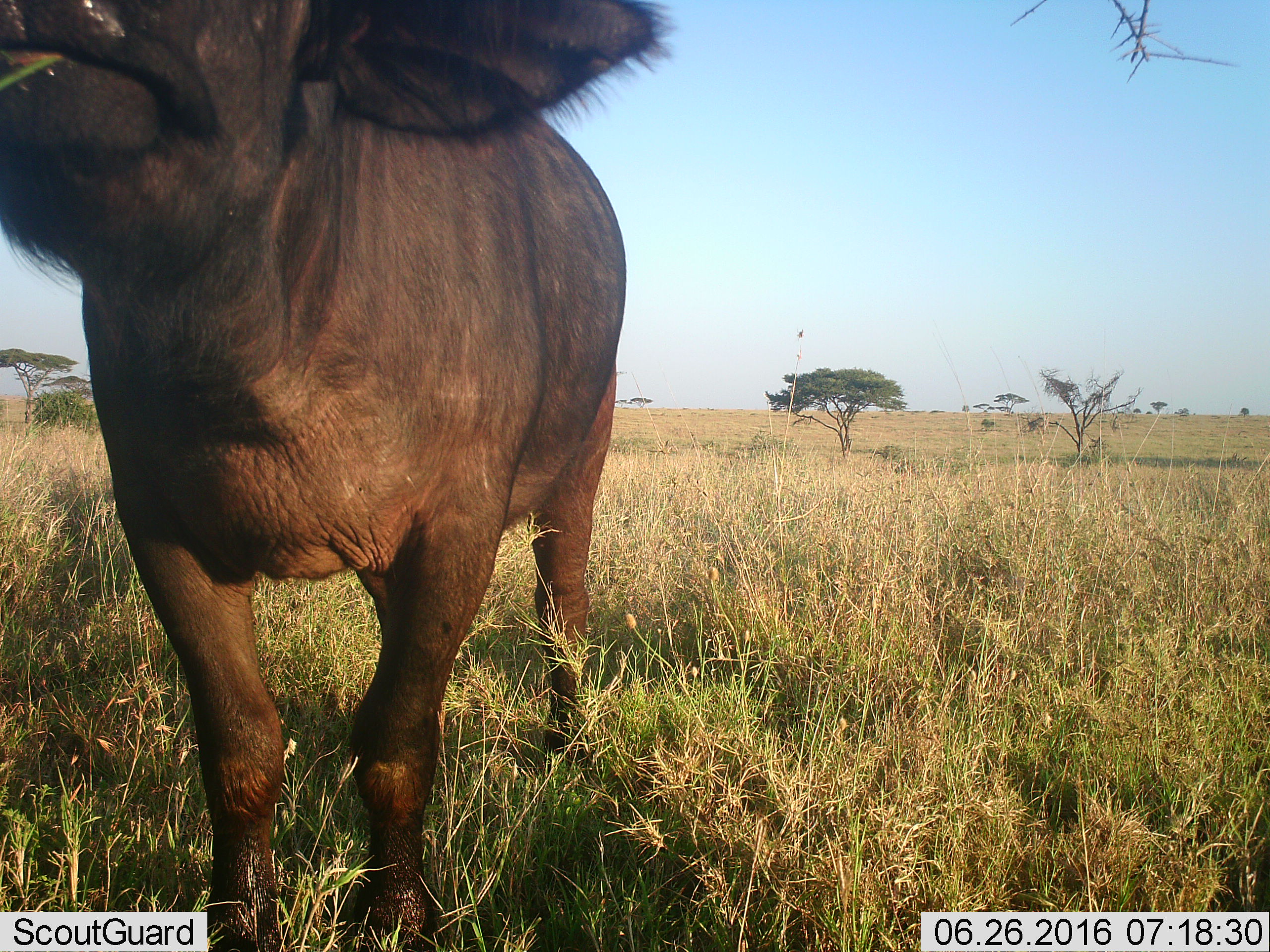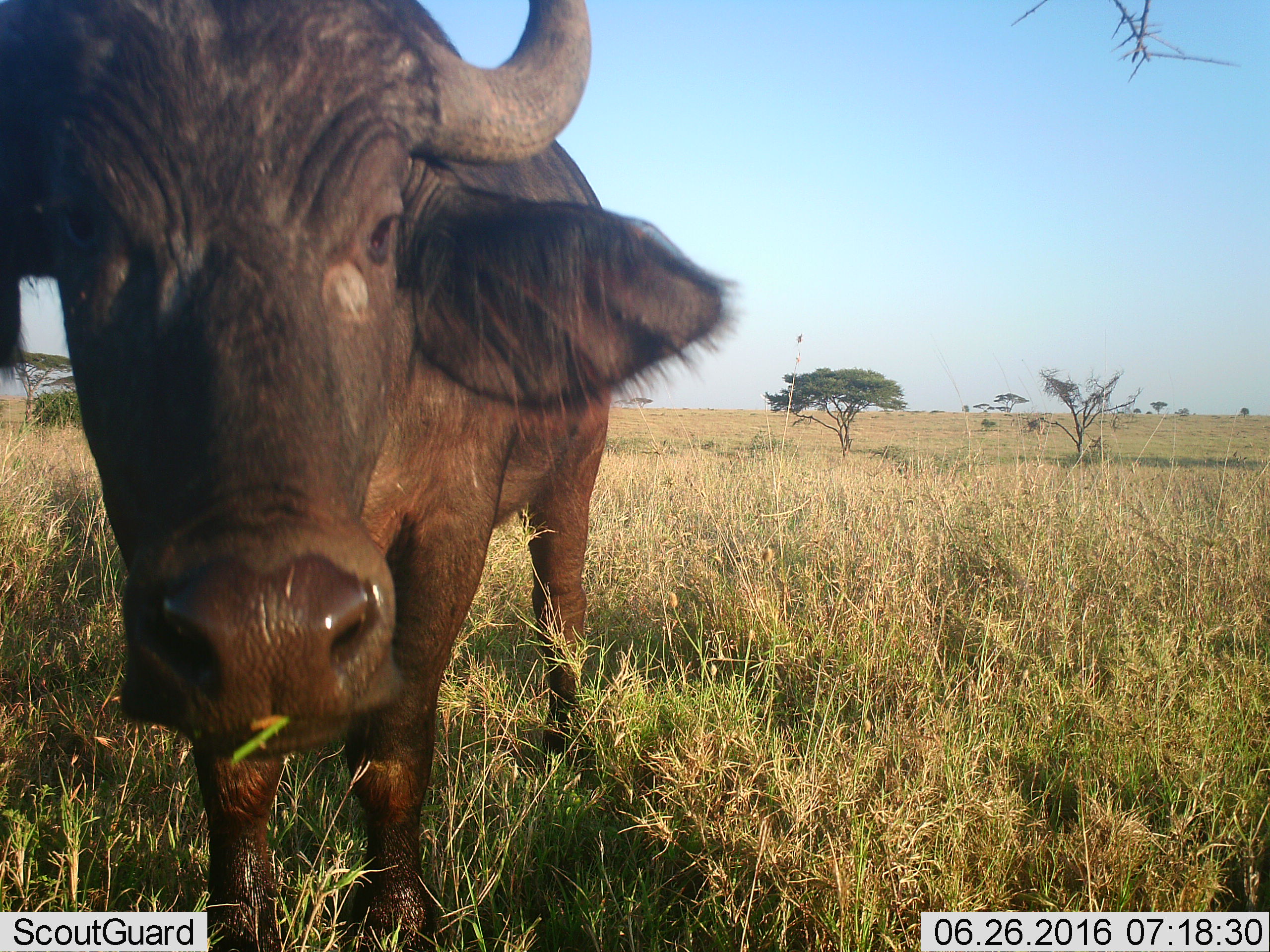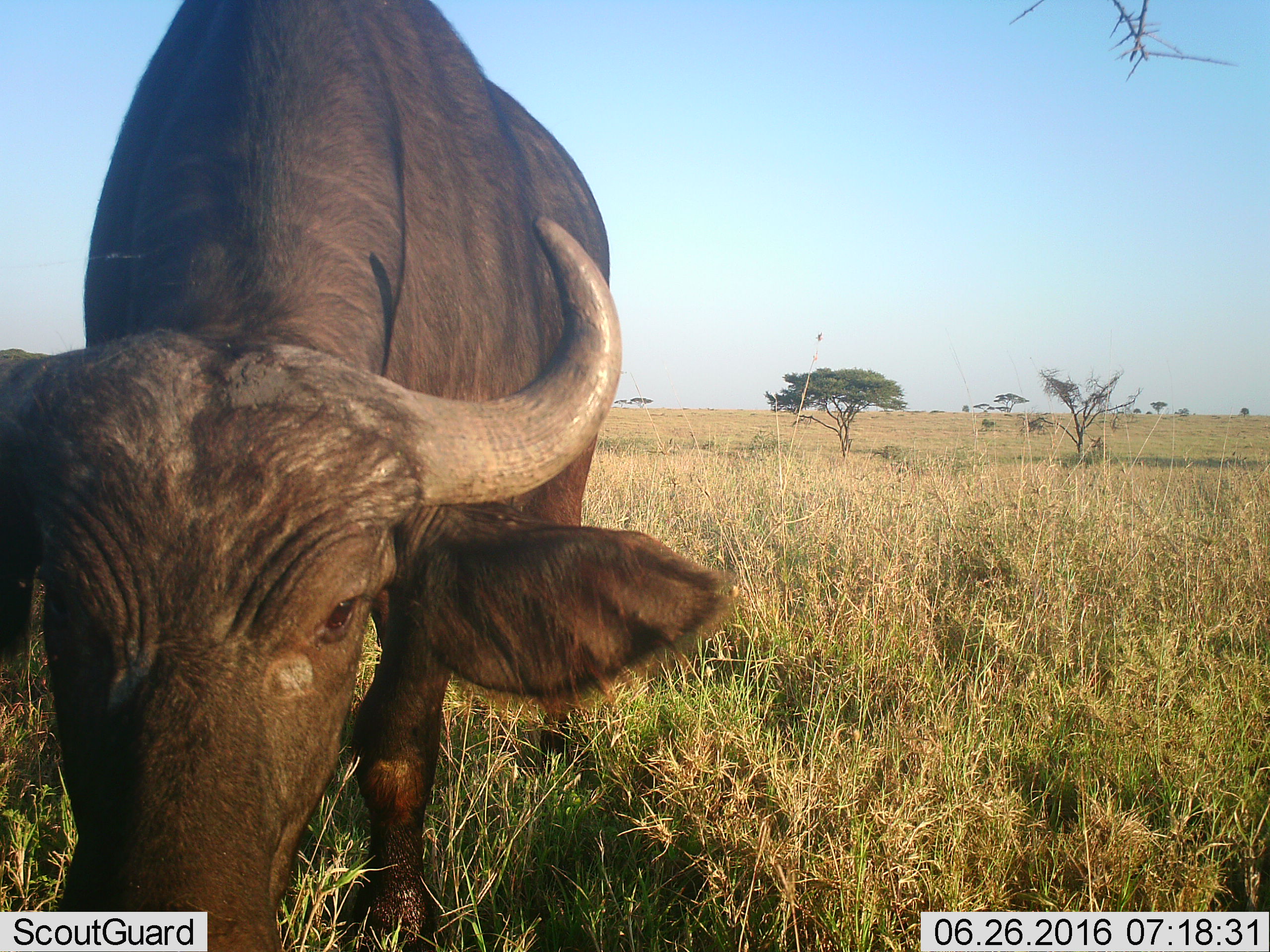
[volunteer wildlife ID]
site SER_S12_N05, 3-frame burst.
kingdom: Animalia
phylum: Chordata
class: Mammalia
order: Artiodactyla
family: Bovidae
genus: Syncerus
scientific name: Syncerus caffer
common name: african buffalo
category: buffalo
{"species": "buffalo (african buffalo) (Syncerus caffer)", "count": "1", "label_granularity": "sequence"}